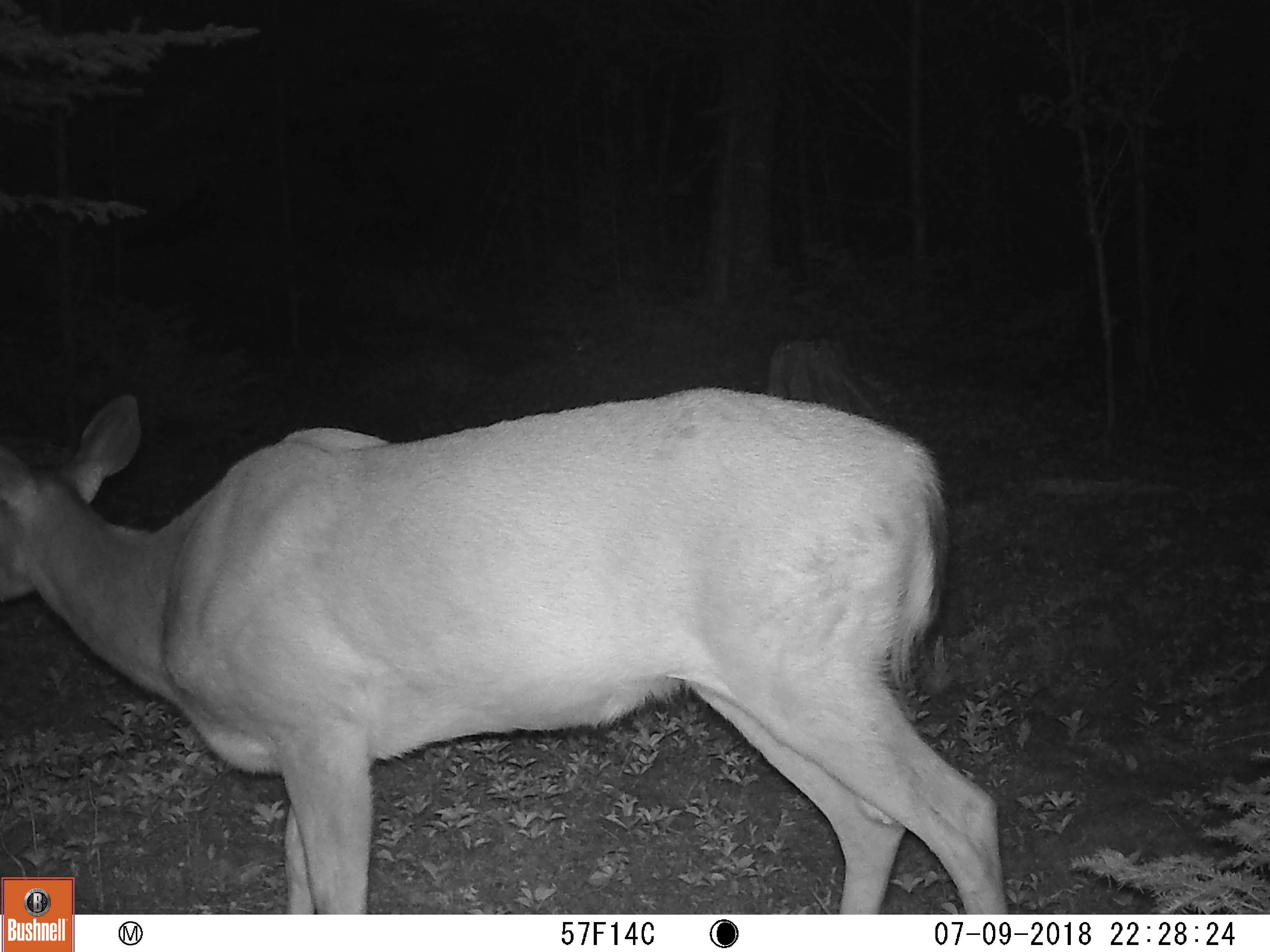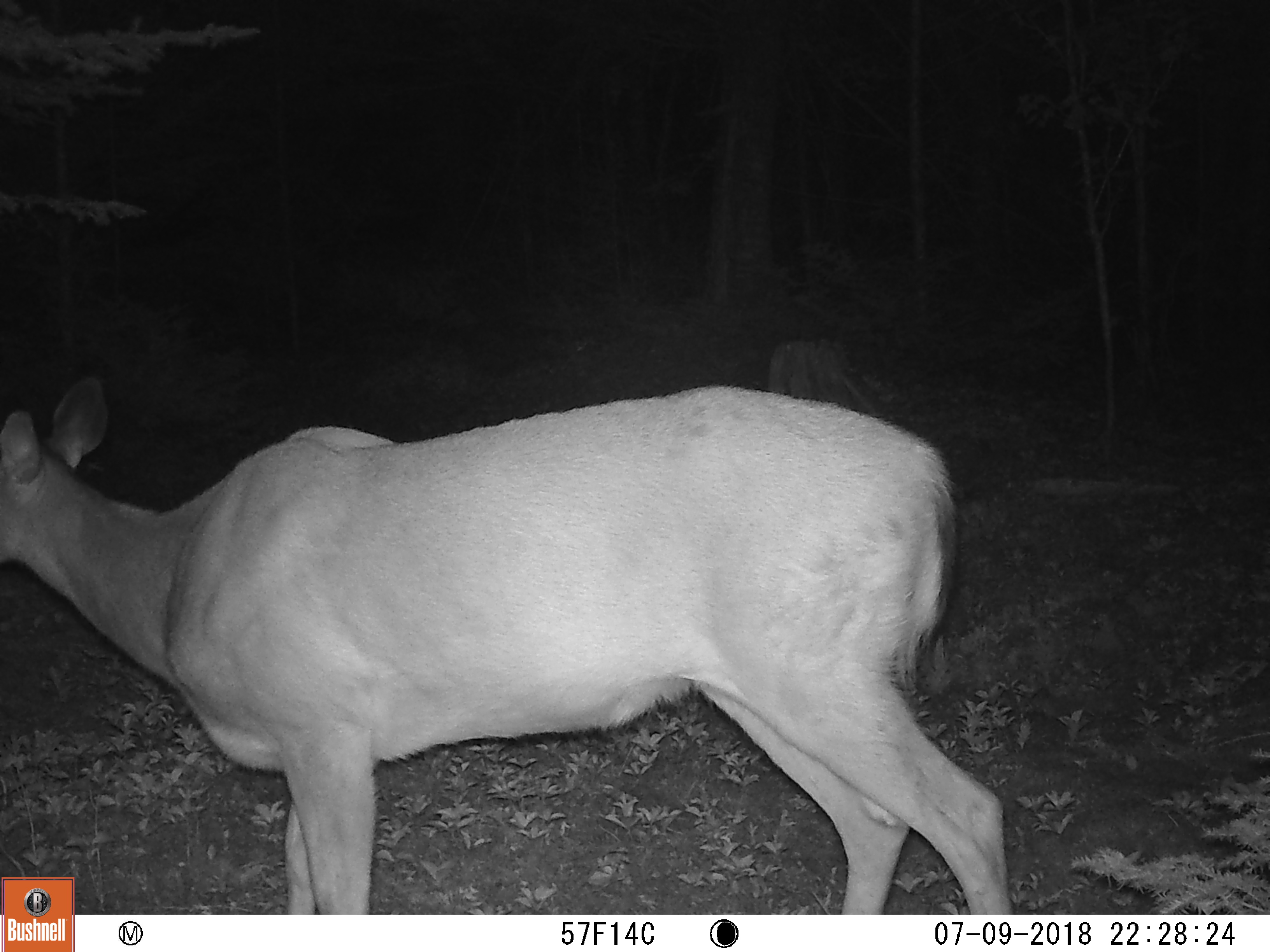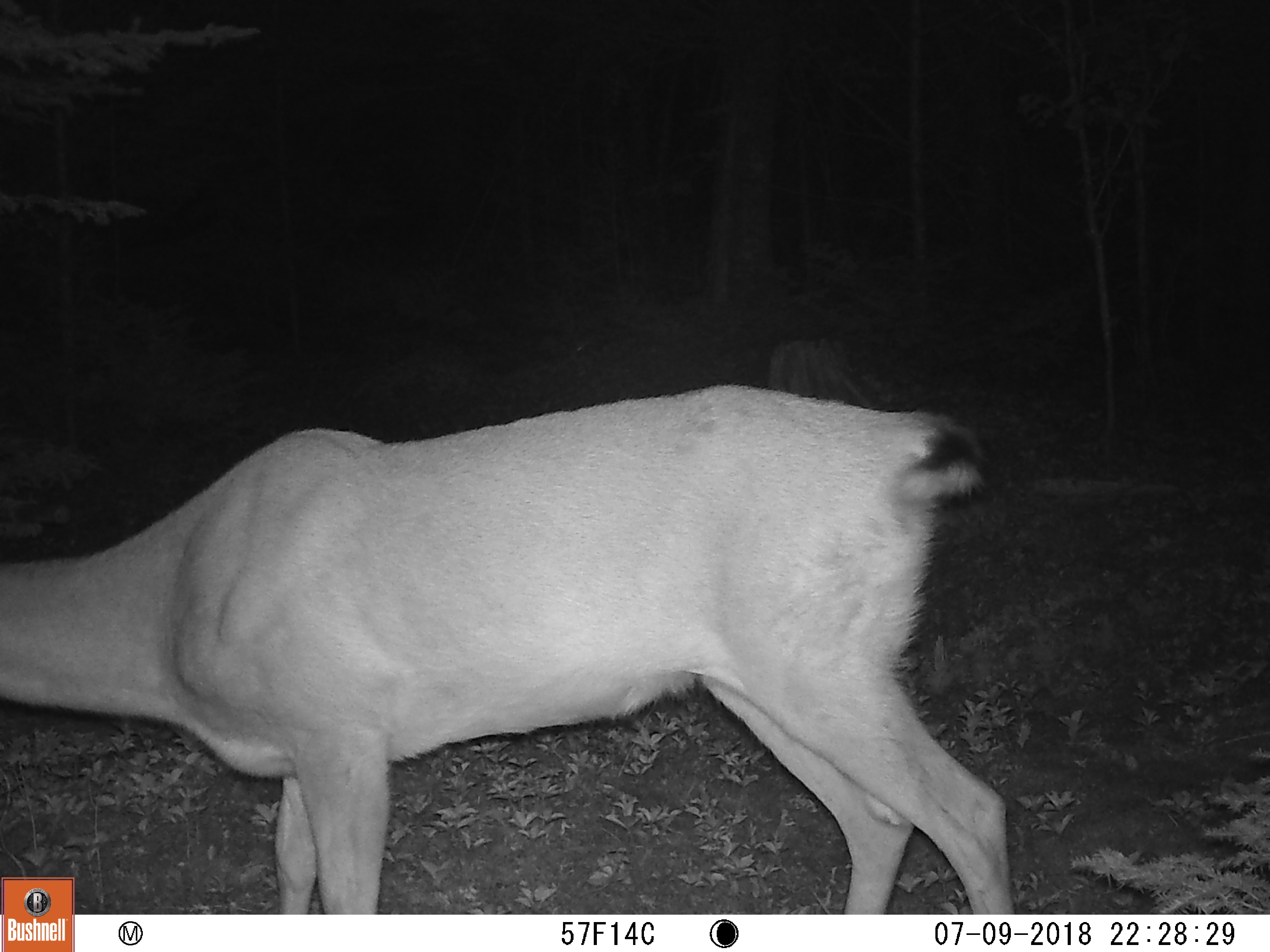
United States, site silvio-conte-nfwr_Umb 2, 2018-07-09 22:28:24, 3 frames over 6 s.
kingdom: Animalia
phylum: Chordata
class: Mammalia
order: Artiodactyla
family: Cervidae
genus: Odocoileus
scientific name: Odocoileus virginianus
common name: white-tailed deer